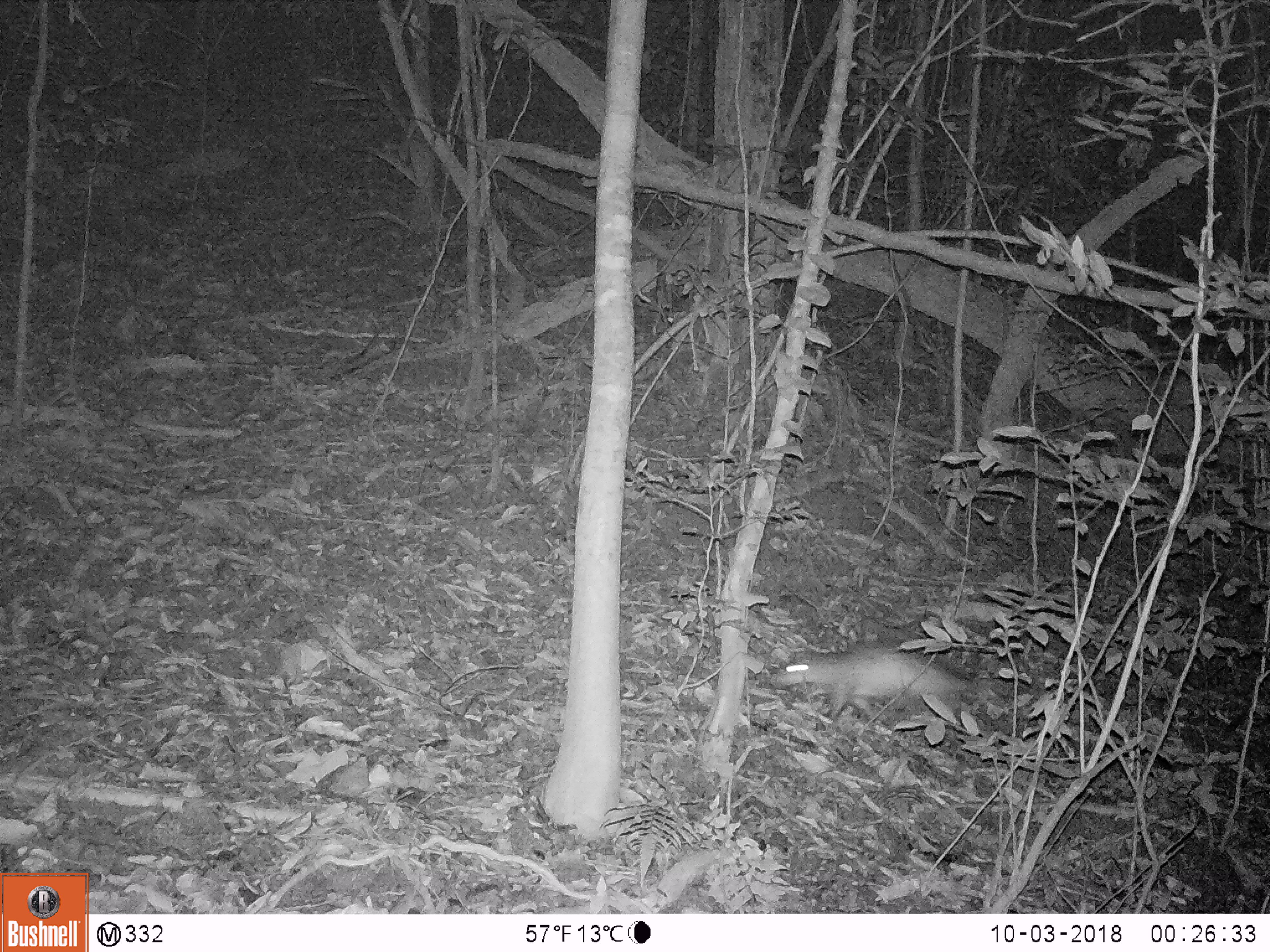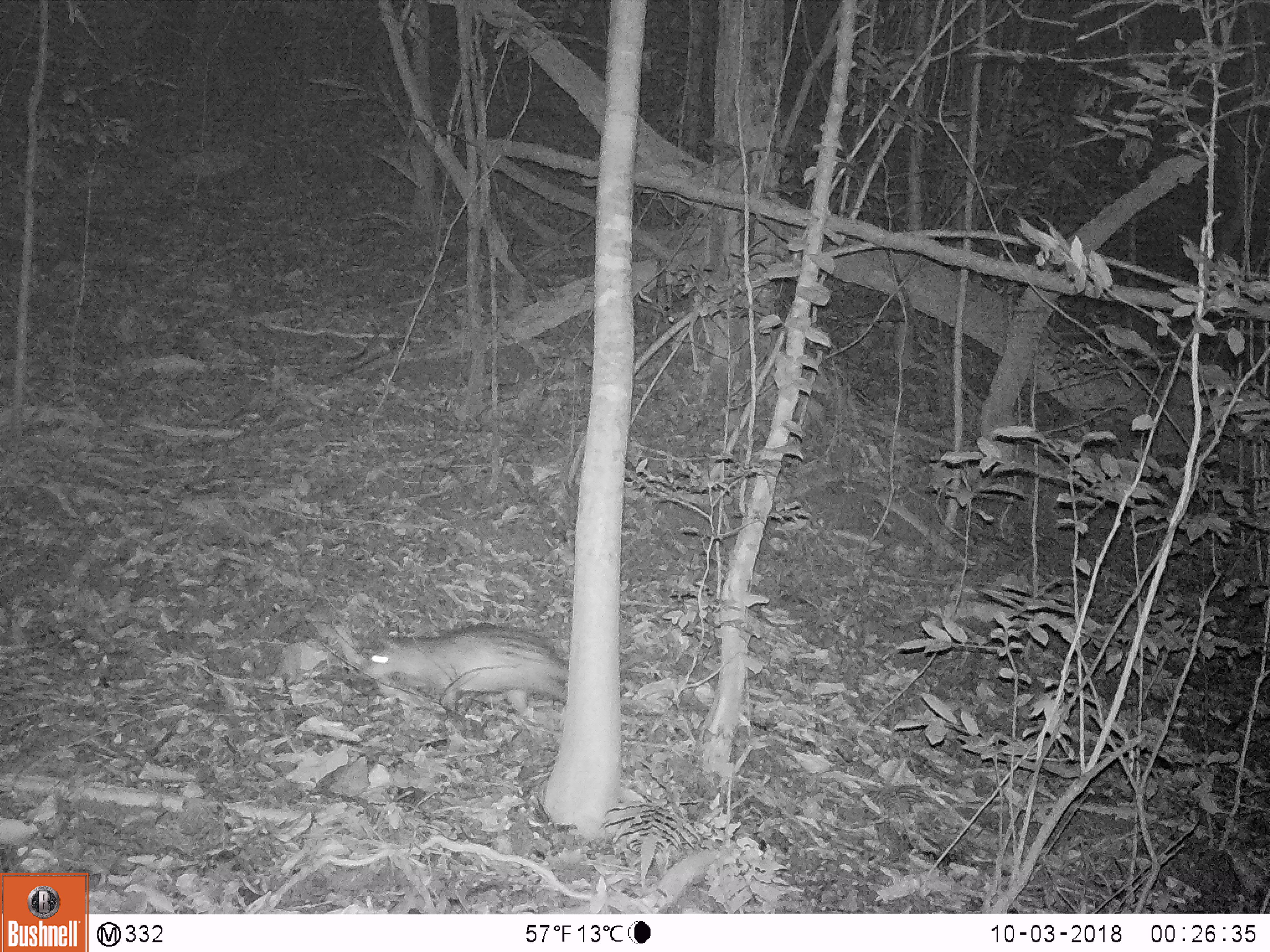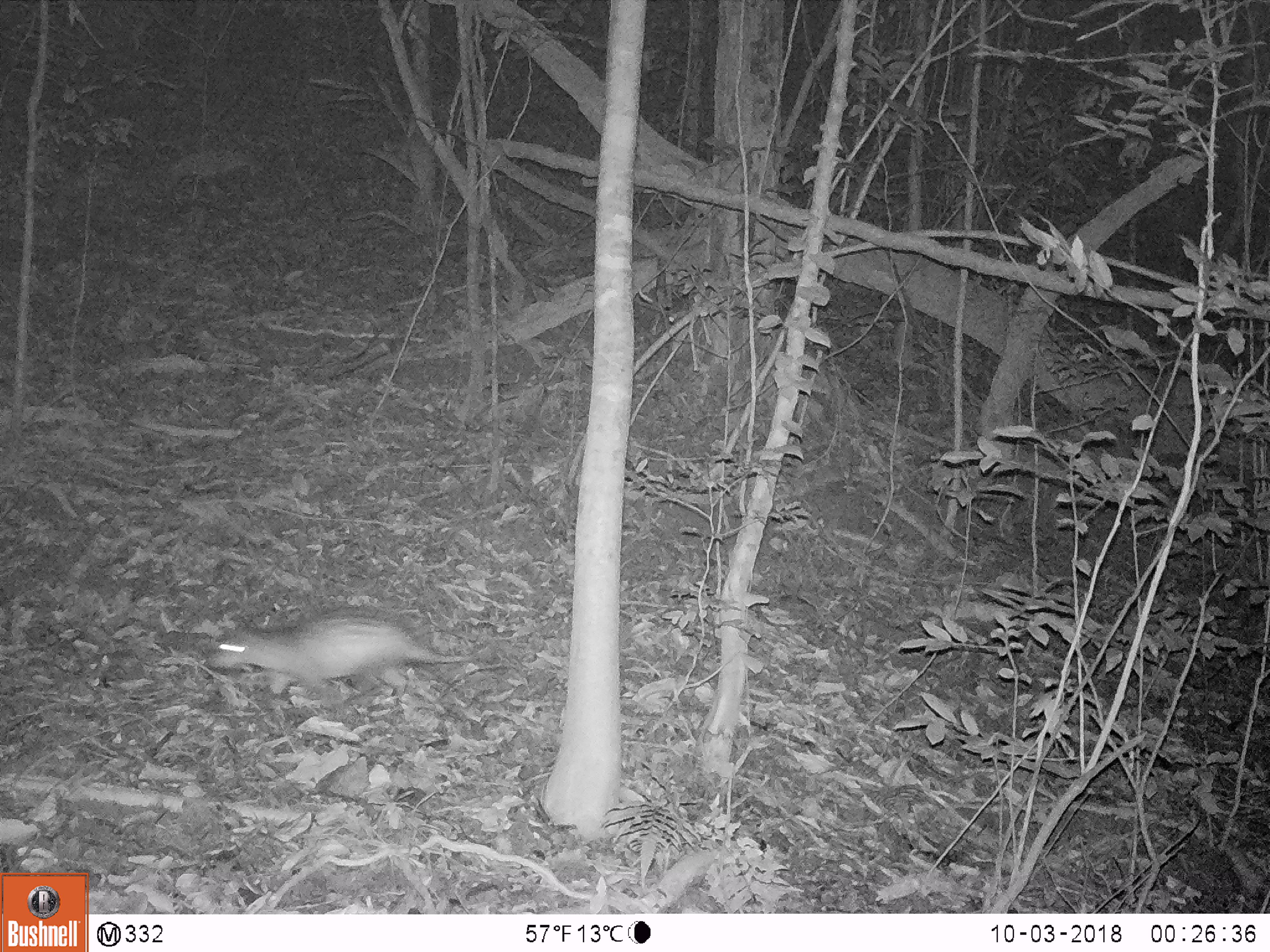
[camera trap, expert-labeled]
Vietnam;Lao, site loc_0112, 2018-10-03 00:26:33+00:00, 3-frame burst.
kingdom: Animalia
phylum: Chordata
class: Mammalia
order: Rodentia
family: Hystricidae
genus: Atherurus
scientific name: Atherurus macrourus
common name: asiatic brush-tailed porcupine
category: asiatic brush tailed porcupine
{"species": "asiatic brush tailed porcupine (asiatic brush-tailed porcupine) (Atherurus macrourus)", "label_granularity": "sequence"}